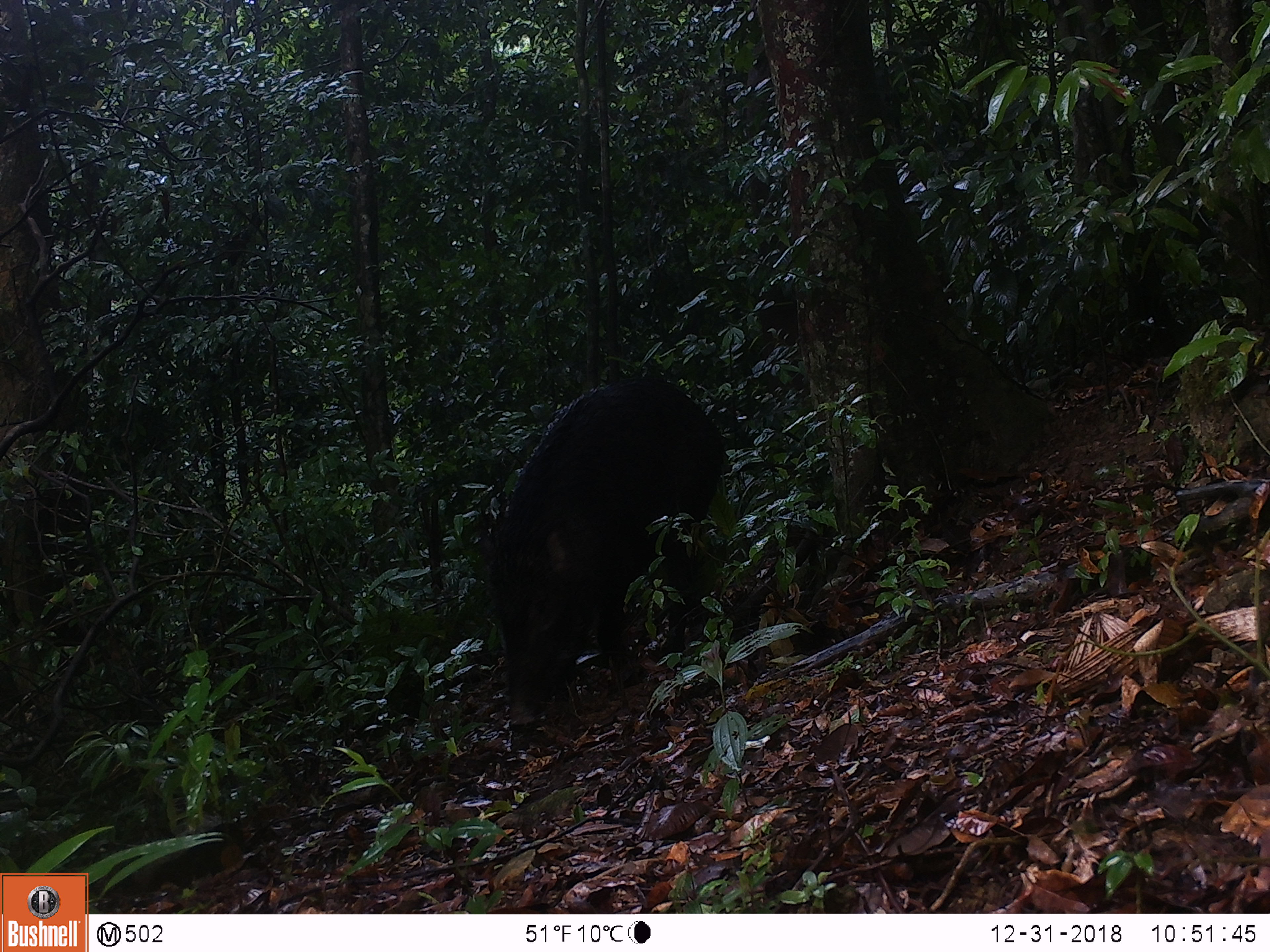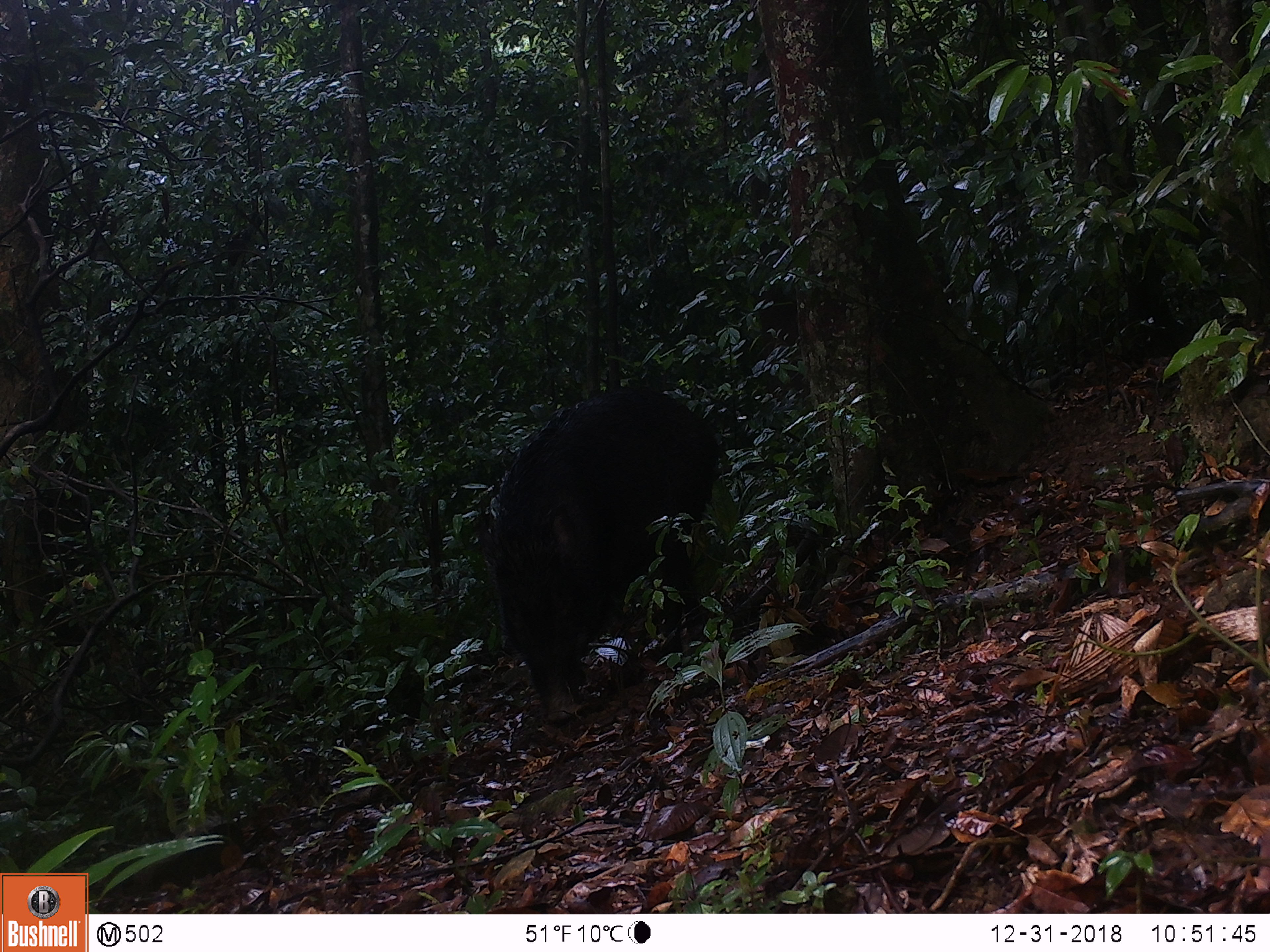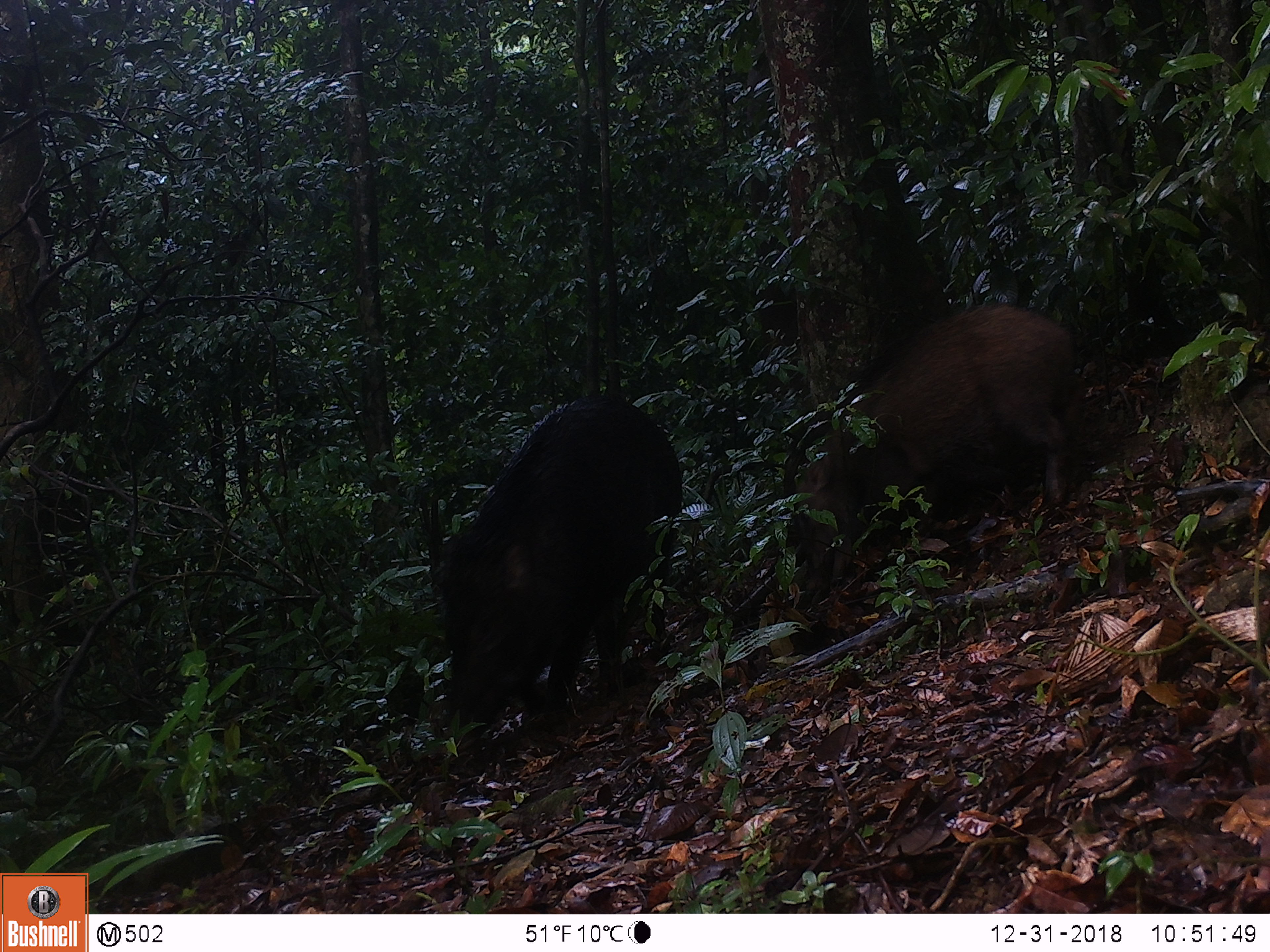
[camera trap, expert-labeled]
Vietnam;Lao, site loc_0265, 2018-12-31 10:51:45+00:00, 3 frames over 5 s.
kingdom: Animalia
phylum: Chordata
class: Mammalia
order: Artiodactyla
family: Suidae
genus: Sus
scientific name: Sus scrofa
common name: eurasian wild pig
Eurasian wild pig (Sus scrofa). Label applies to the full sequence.